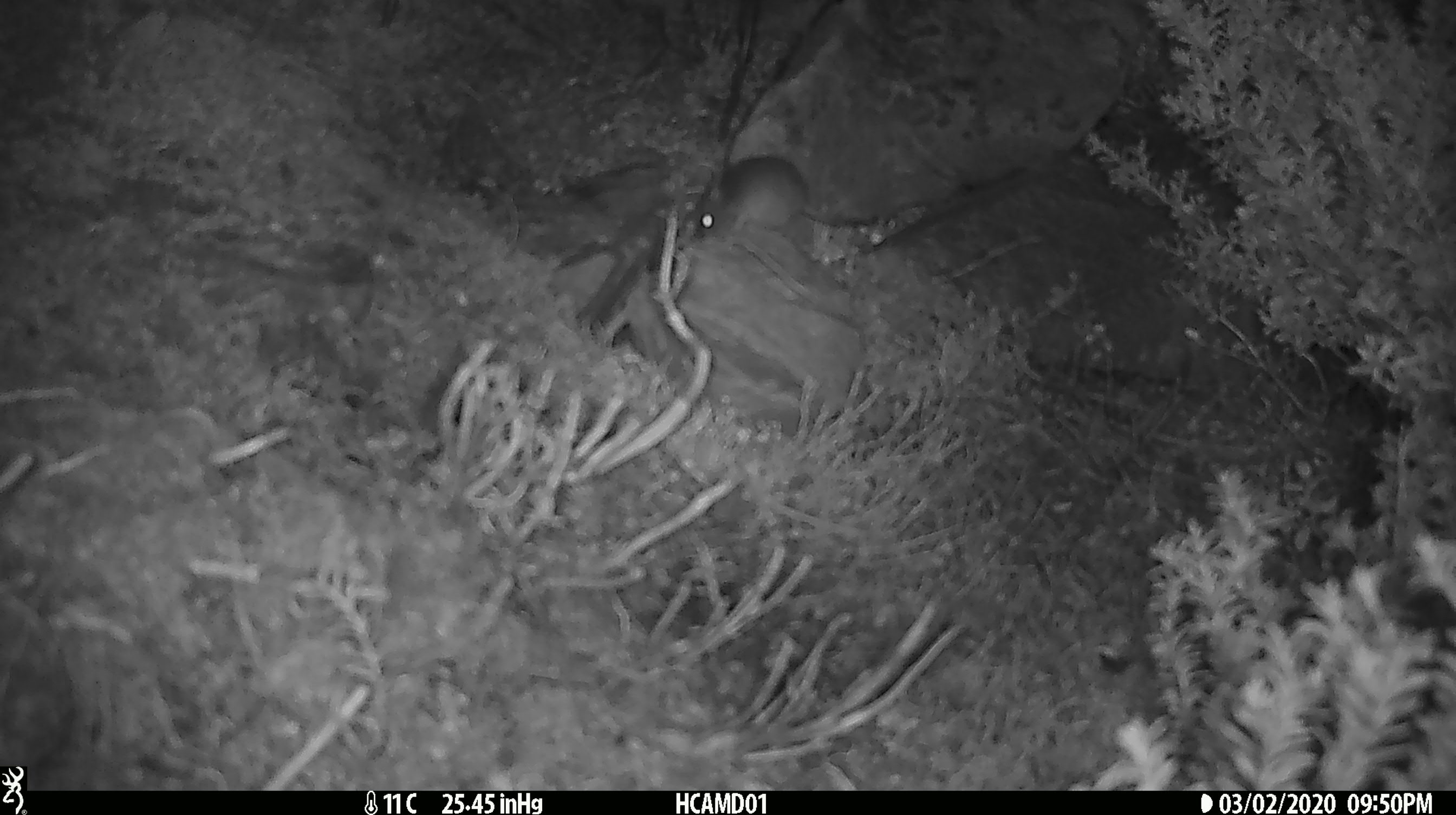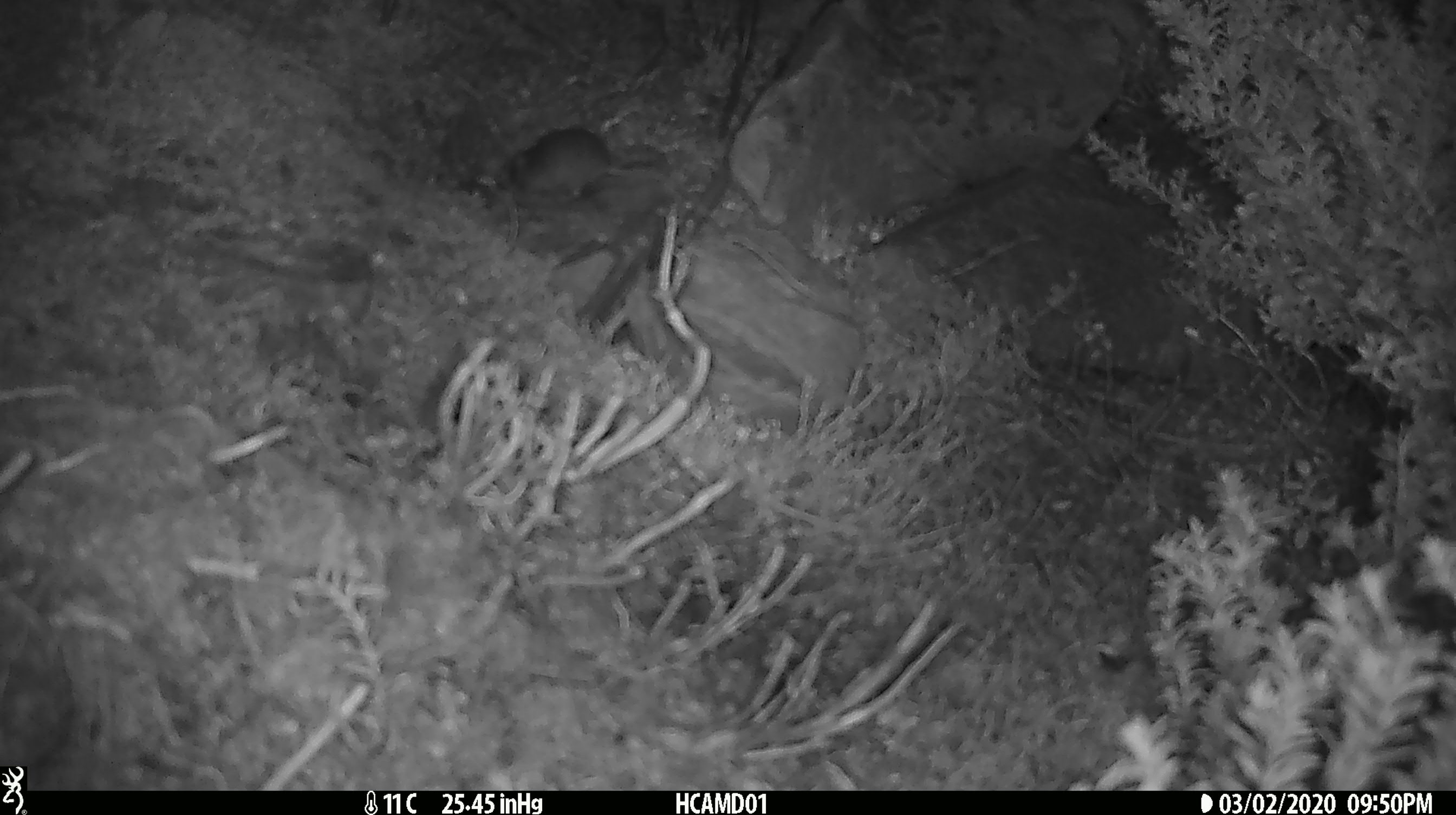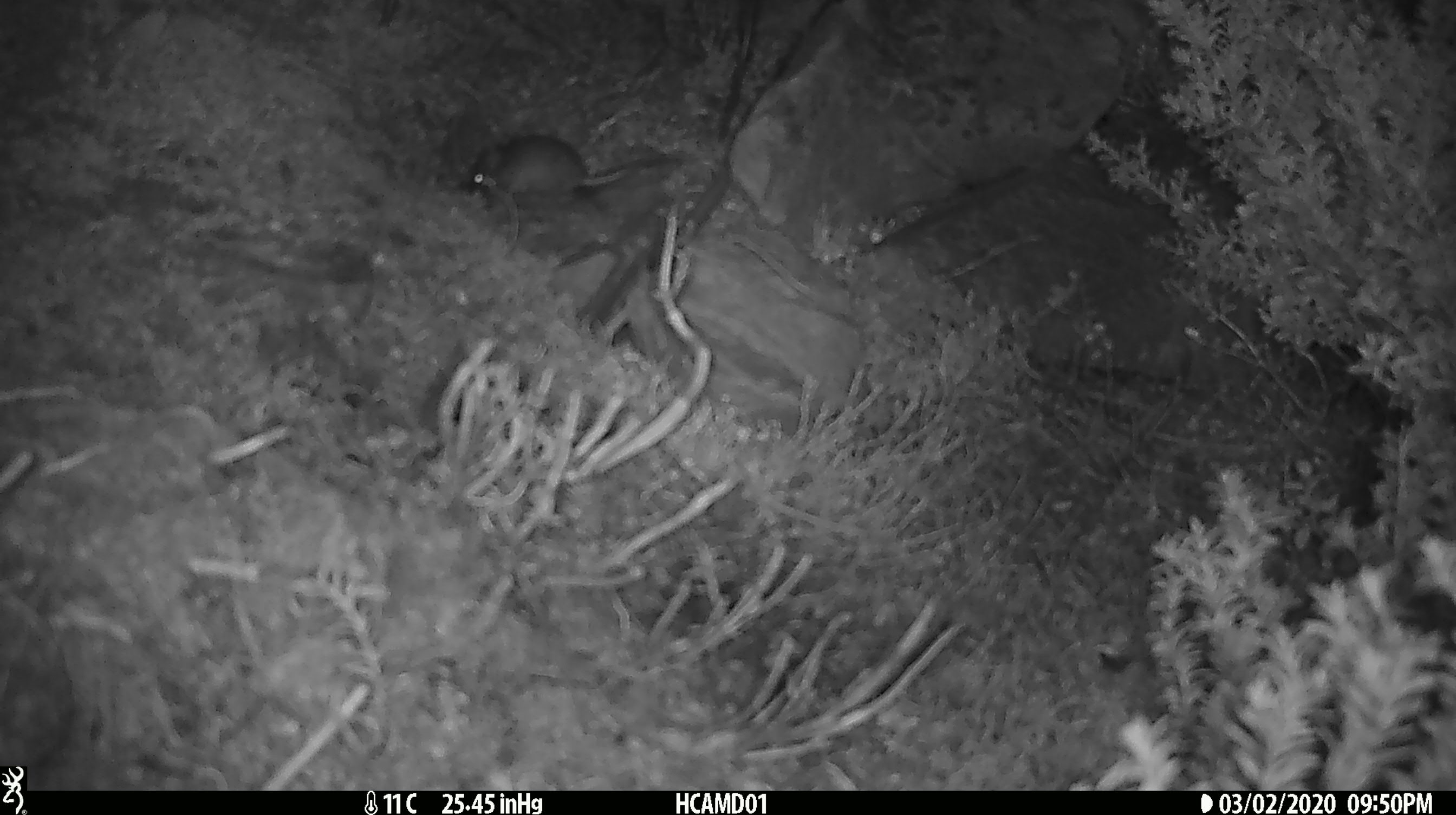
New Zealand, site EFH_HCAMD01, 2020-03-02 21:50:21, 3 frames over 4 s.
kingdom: Animalia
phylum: Chordata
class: Mammalia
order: Rodentia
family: Muridae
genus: Mus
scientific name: Mus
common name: mouse